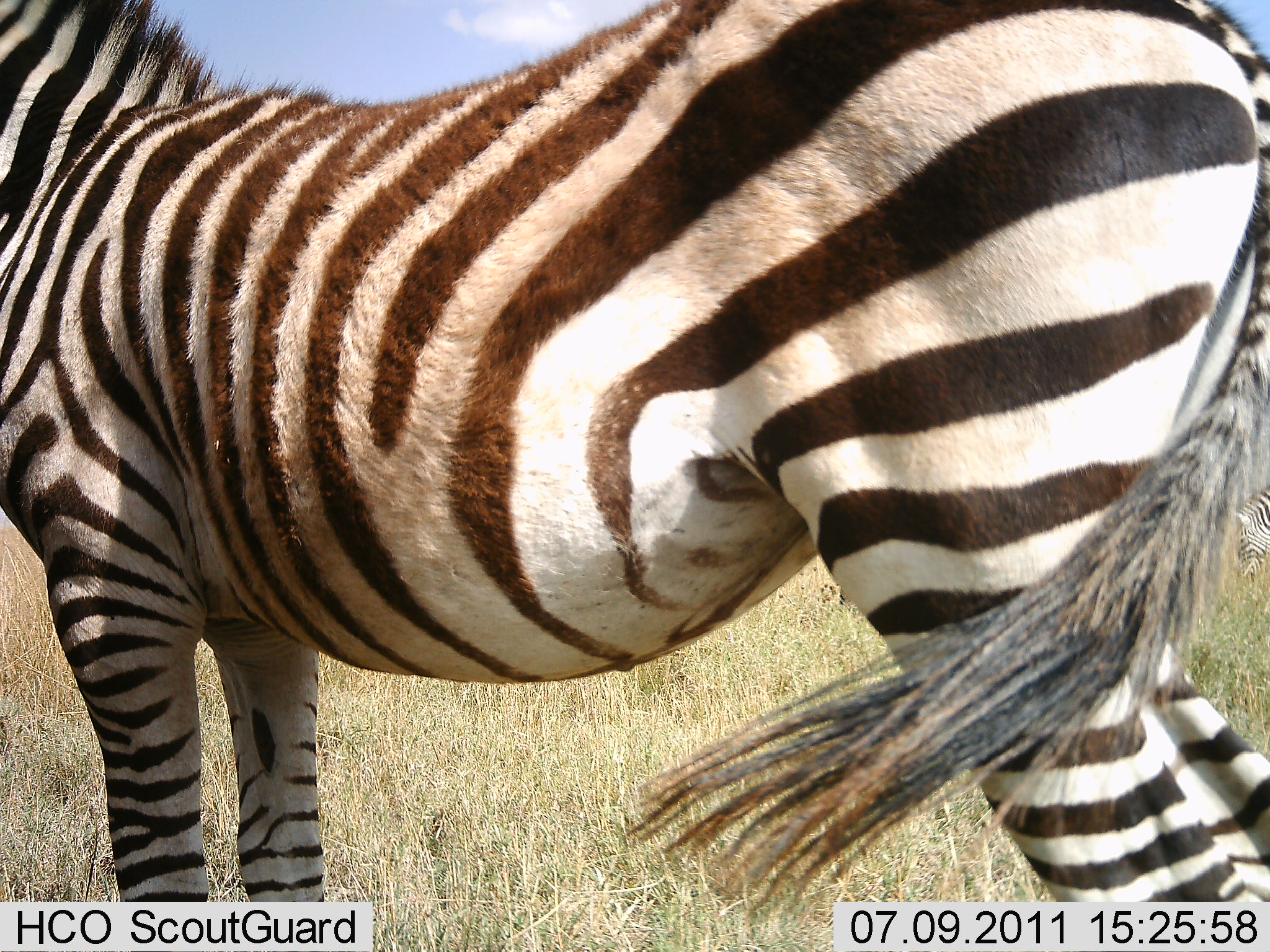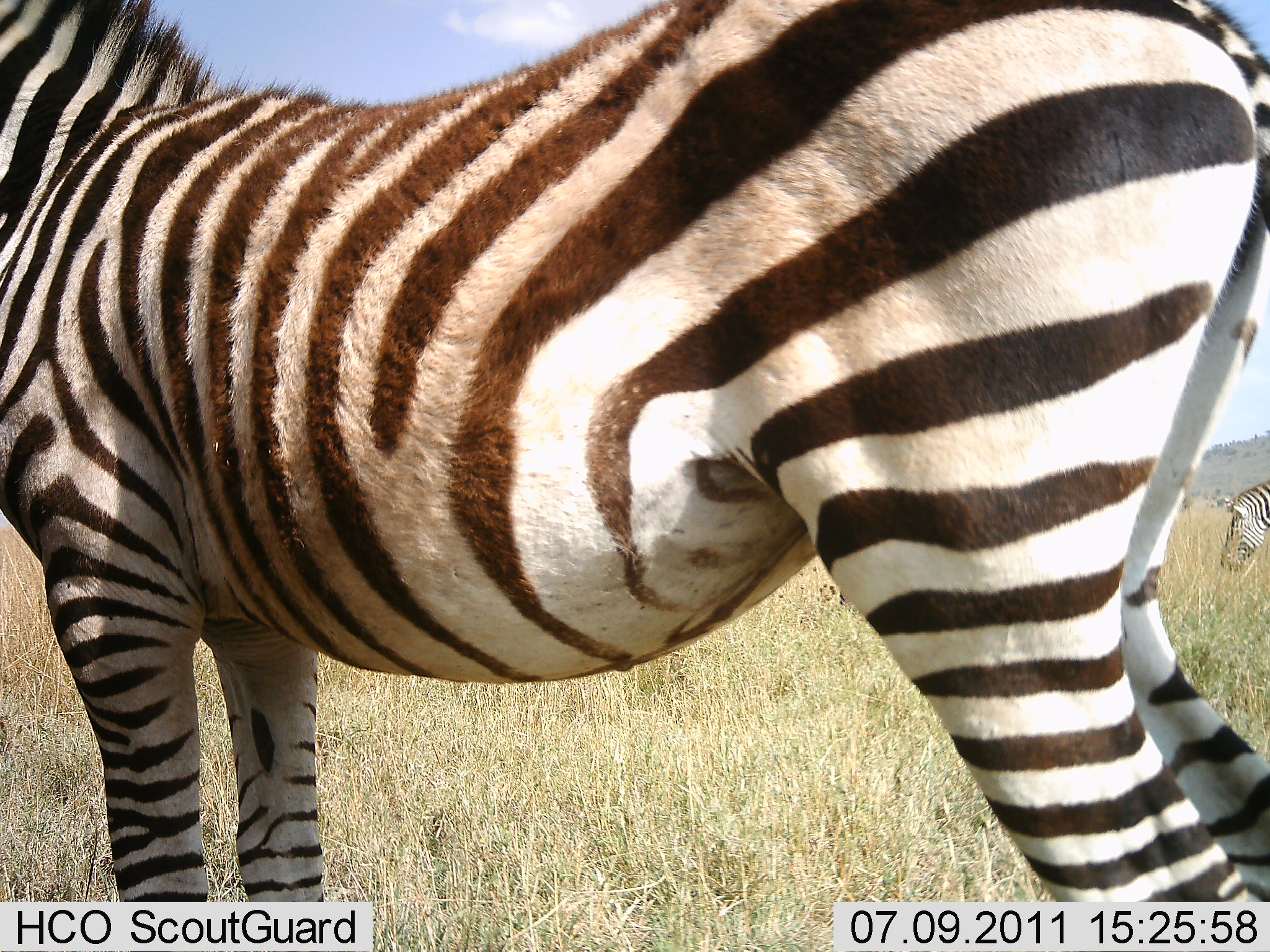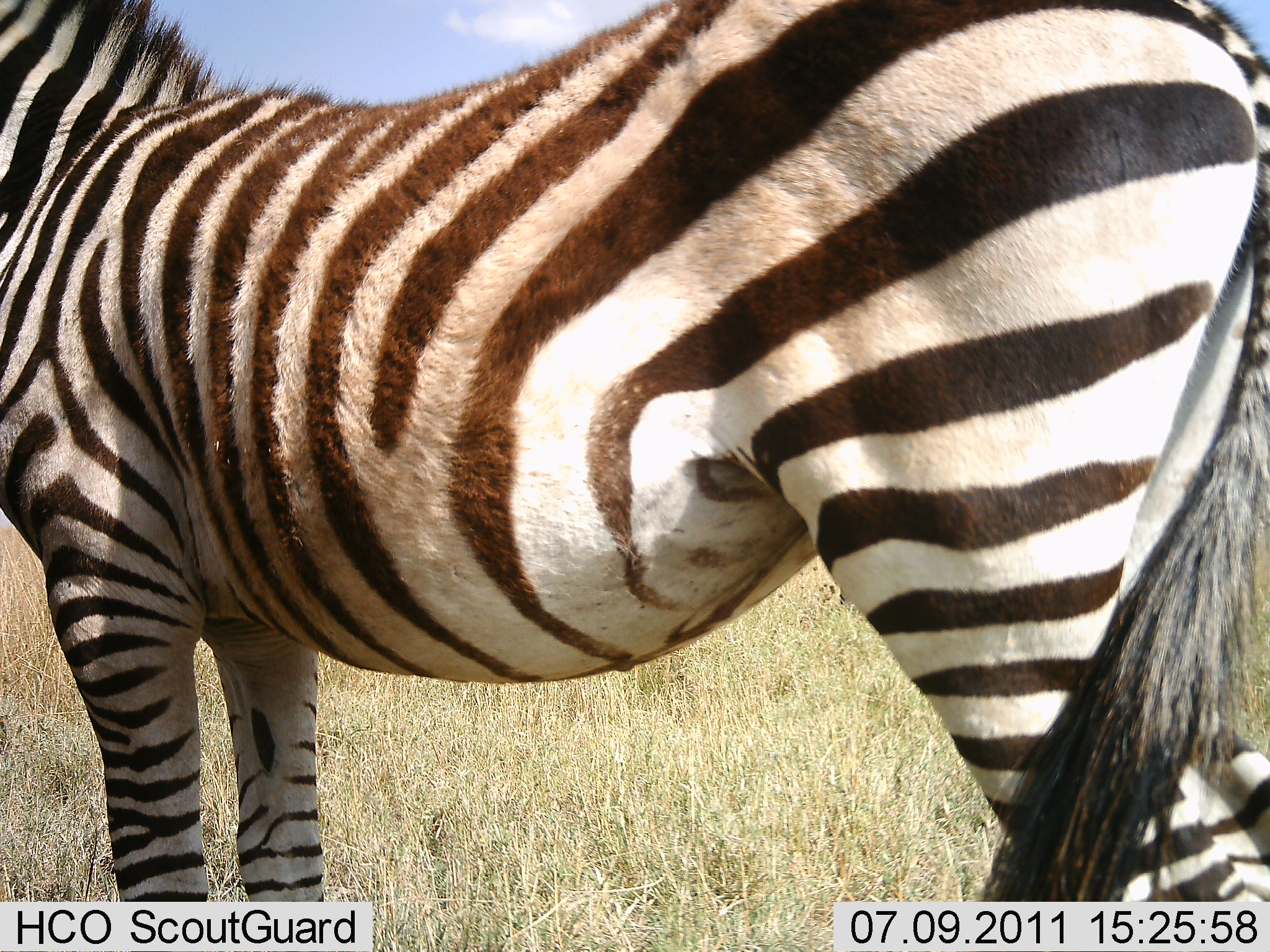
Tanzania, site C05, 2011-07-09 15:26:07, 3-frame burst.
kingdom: Animalia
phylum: Chordata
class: Mammalia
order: Perissodactyla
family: Equidae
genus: Equus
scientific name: Equus quagga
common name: plains zebra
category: zebra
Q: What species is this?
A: Zebra (plains zebra) (Equus quagga).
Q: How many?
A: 1.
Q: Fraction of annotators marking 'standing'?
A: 100%.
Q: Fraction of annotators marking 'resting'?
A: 0%.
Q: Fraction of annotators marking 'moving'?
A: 0%.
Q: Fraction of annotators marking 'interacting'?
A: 0%.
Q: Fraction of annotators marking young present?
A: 0%.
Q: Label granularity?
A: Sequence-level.